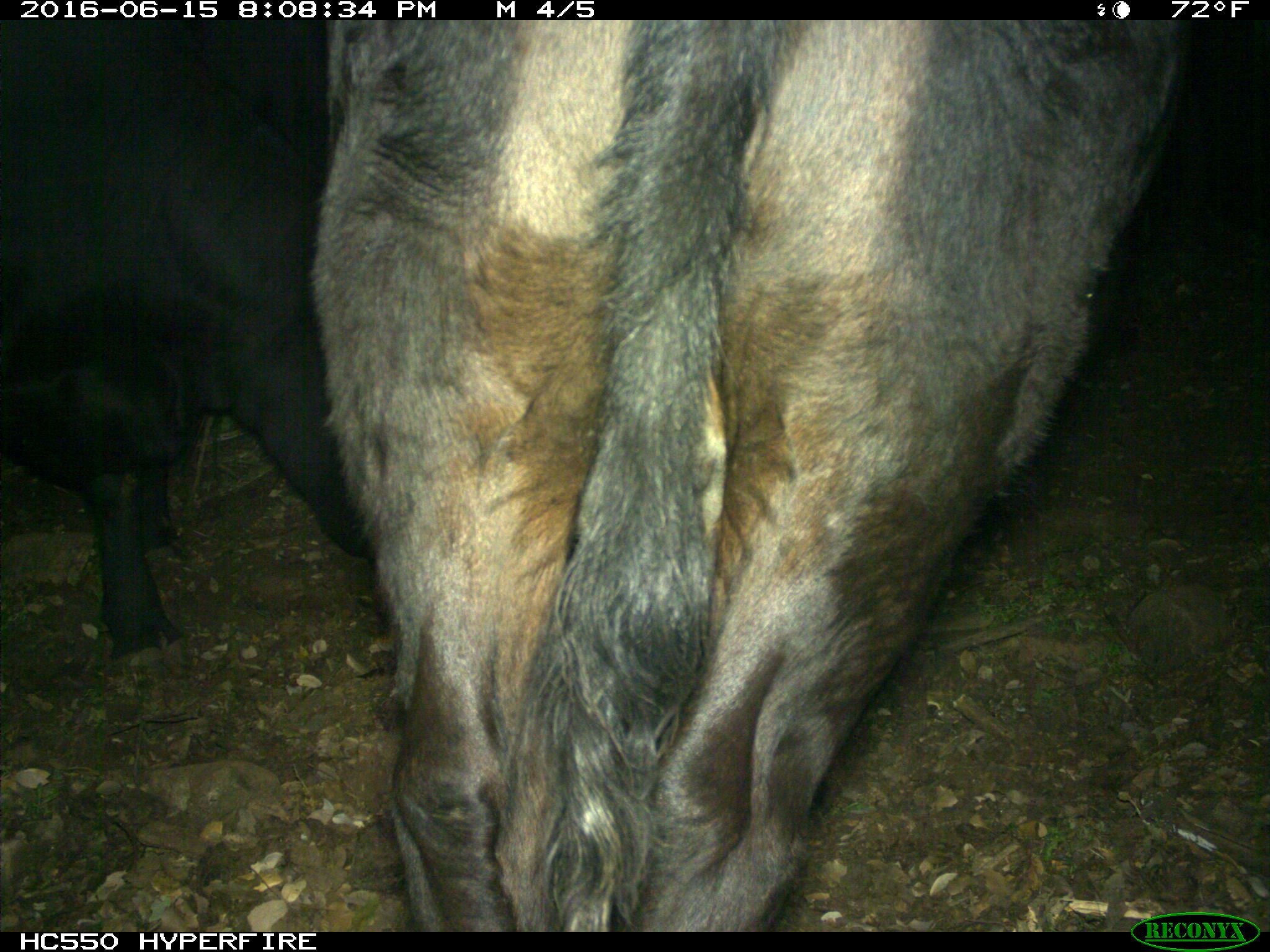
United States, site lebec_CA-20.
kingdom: Animalia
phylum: Chordata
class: Mammalia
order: Artiodactyla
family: Bovidae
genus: Bos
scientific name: Bos taurus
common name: domestic cow